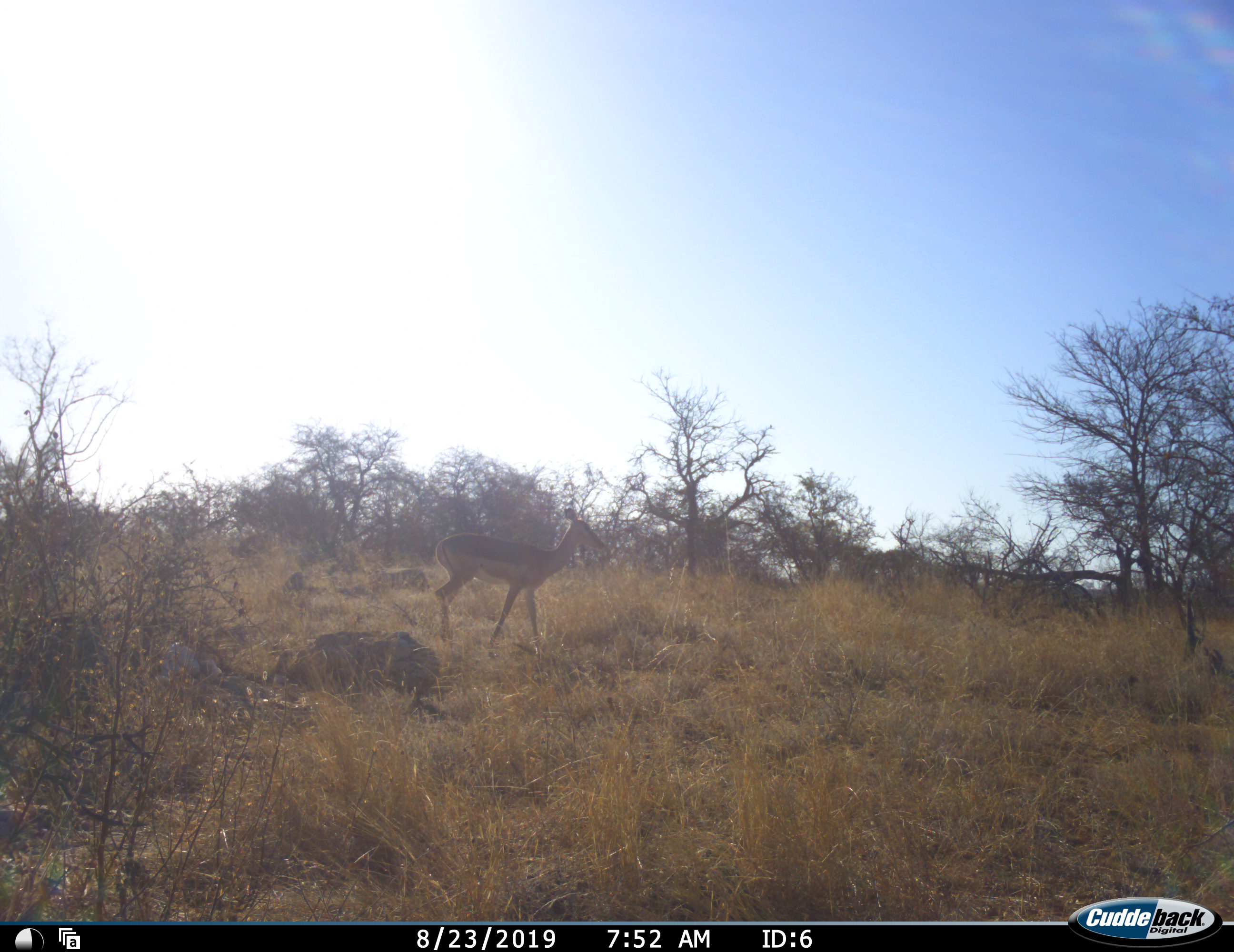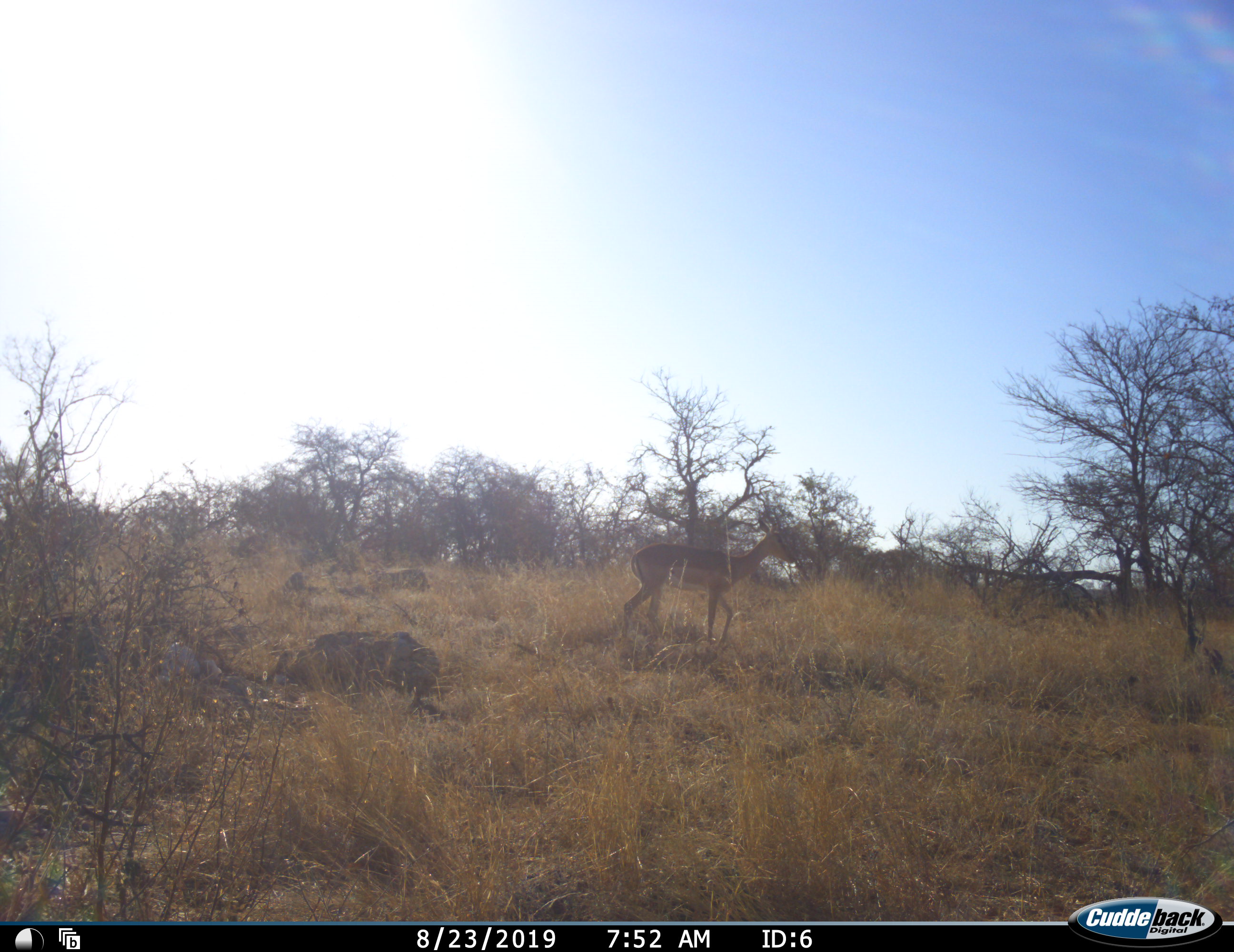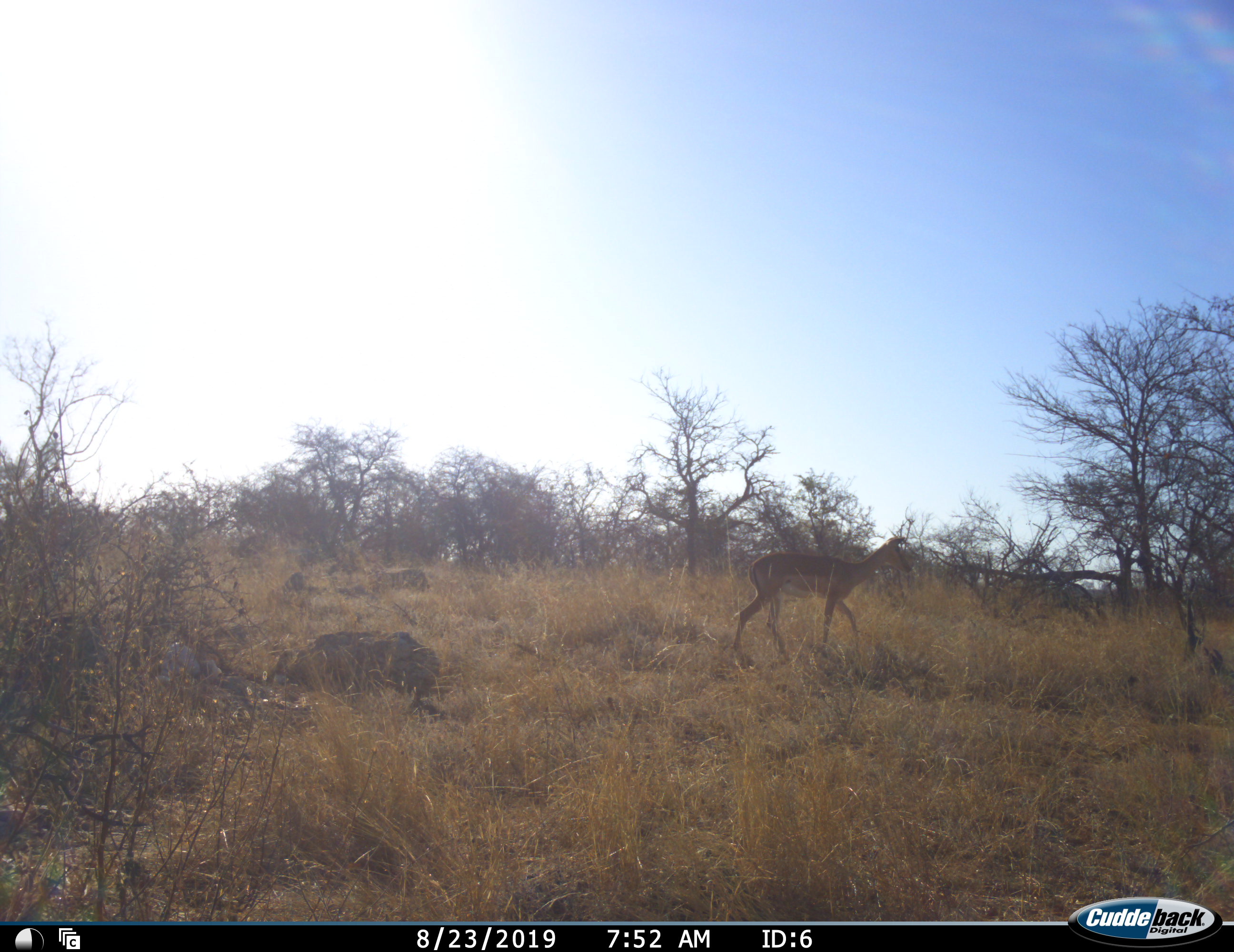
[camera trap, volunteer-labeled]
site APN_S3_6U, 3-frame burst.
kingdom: Animalia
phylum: Chordata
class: Mammalia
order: Artiodactyla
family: Bovidae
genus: Aepyceros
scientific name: Aepyceros melampus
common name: impala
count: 1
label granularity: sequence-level